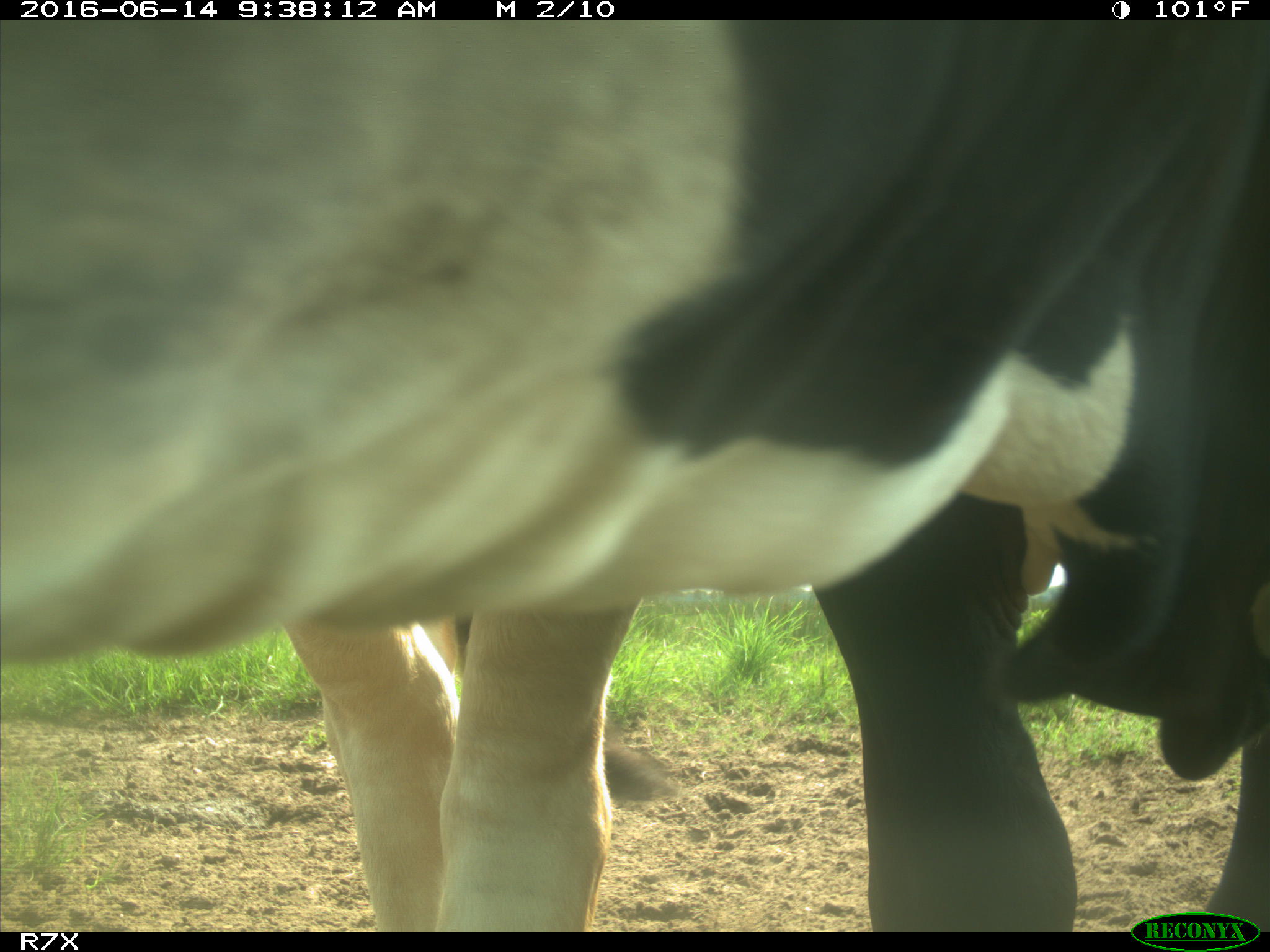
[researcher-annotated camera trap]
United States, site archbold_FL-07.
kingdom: Animalia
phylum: Chordata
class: Mammalia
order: Artiodactyla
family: Bovidae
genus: Bos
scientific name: Bos taurus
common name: domestic cow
Bos taurus (domestic cow).